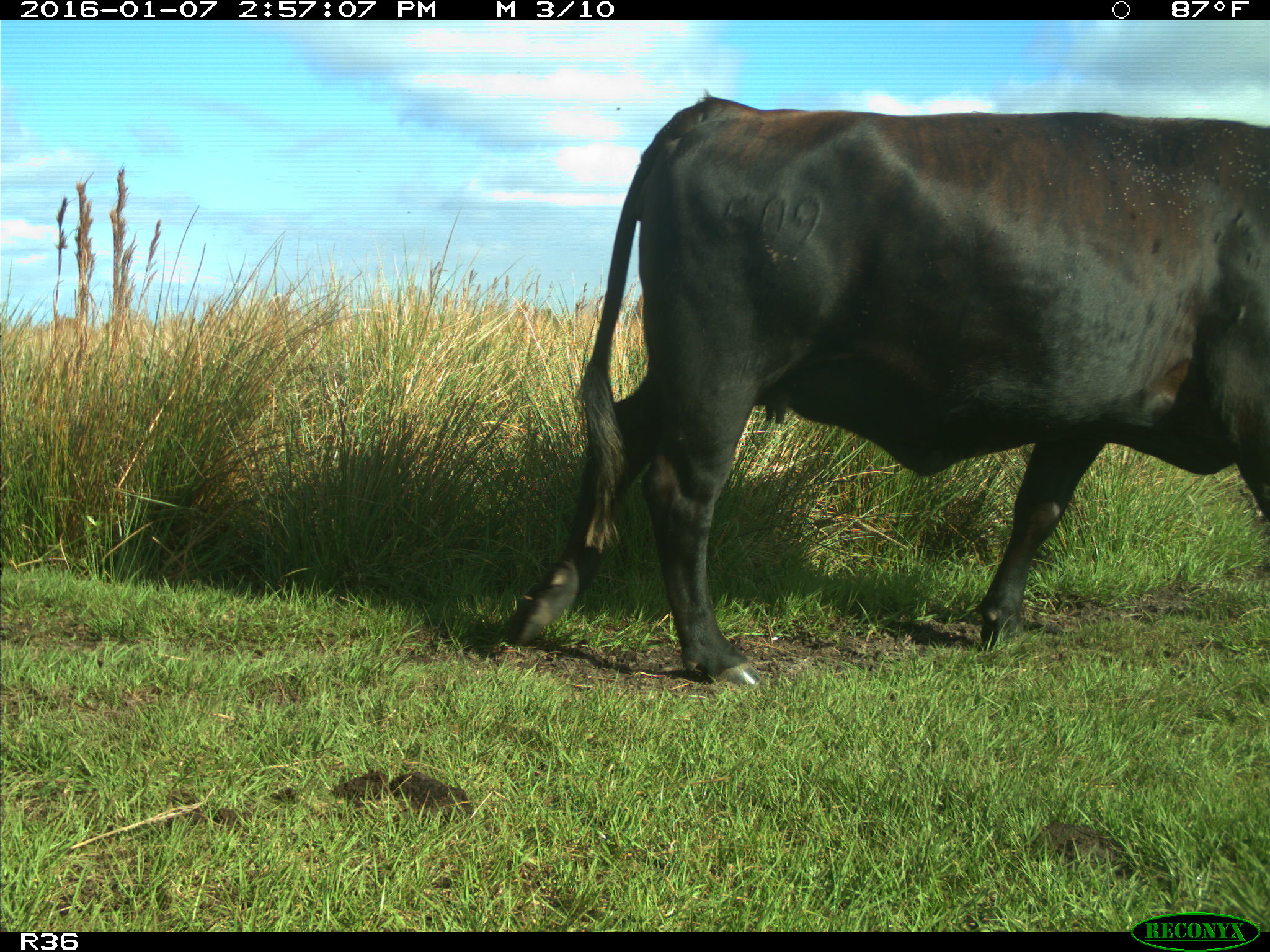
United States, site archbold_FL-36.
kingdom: Animalia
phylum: Chordata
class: Mammalia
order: Artiodactyla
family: Bovidae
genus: Bos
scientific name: Bos taurus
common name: domestic cow